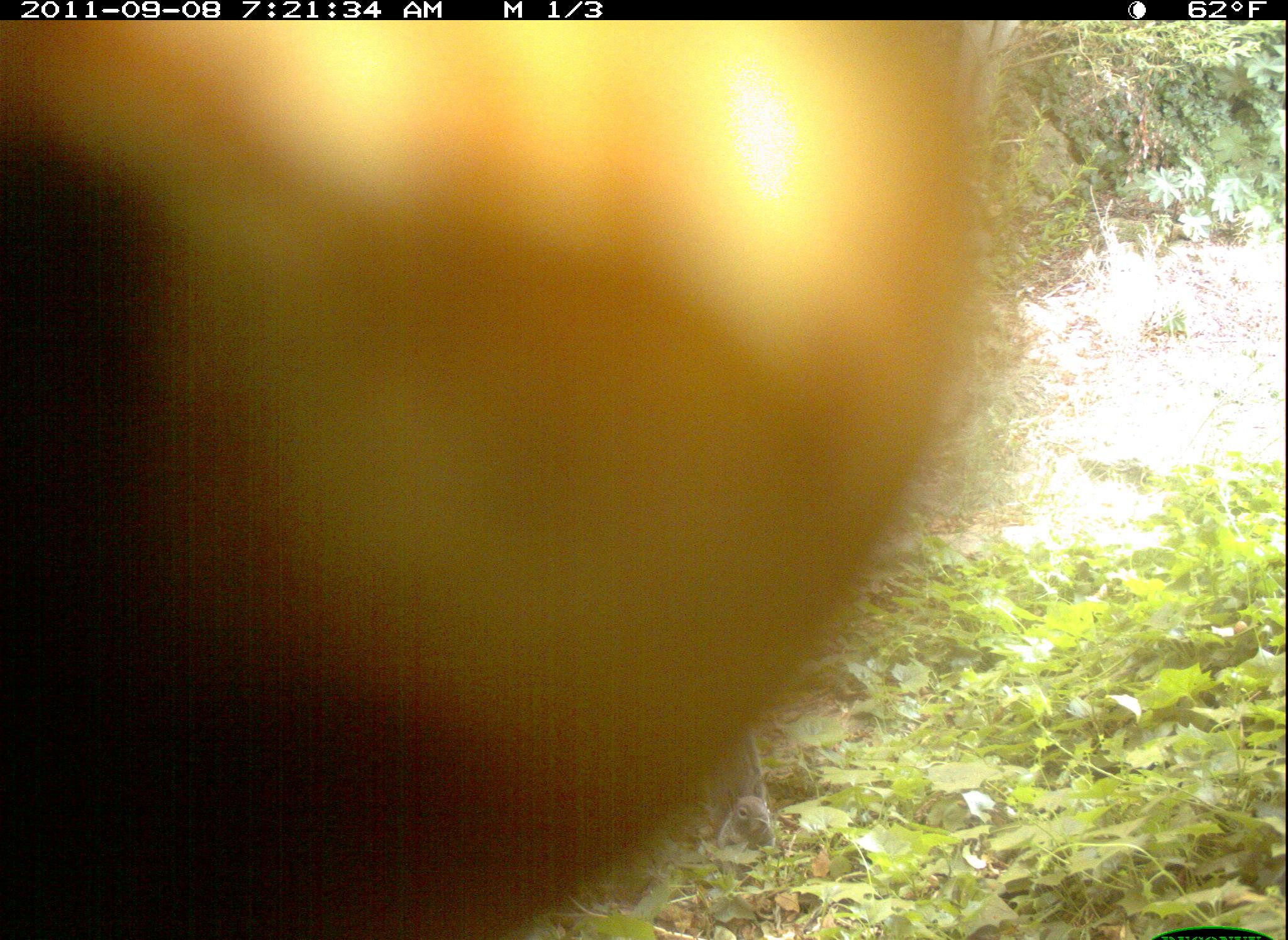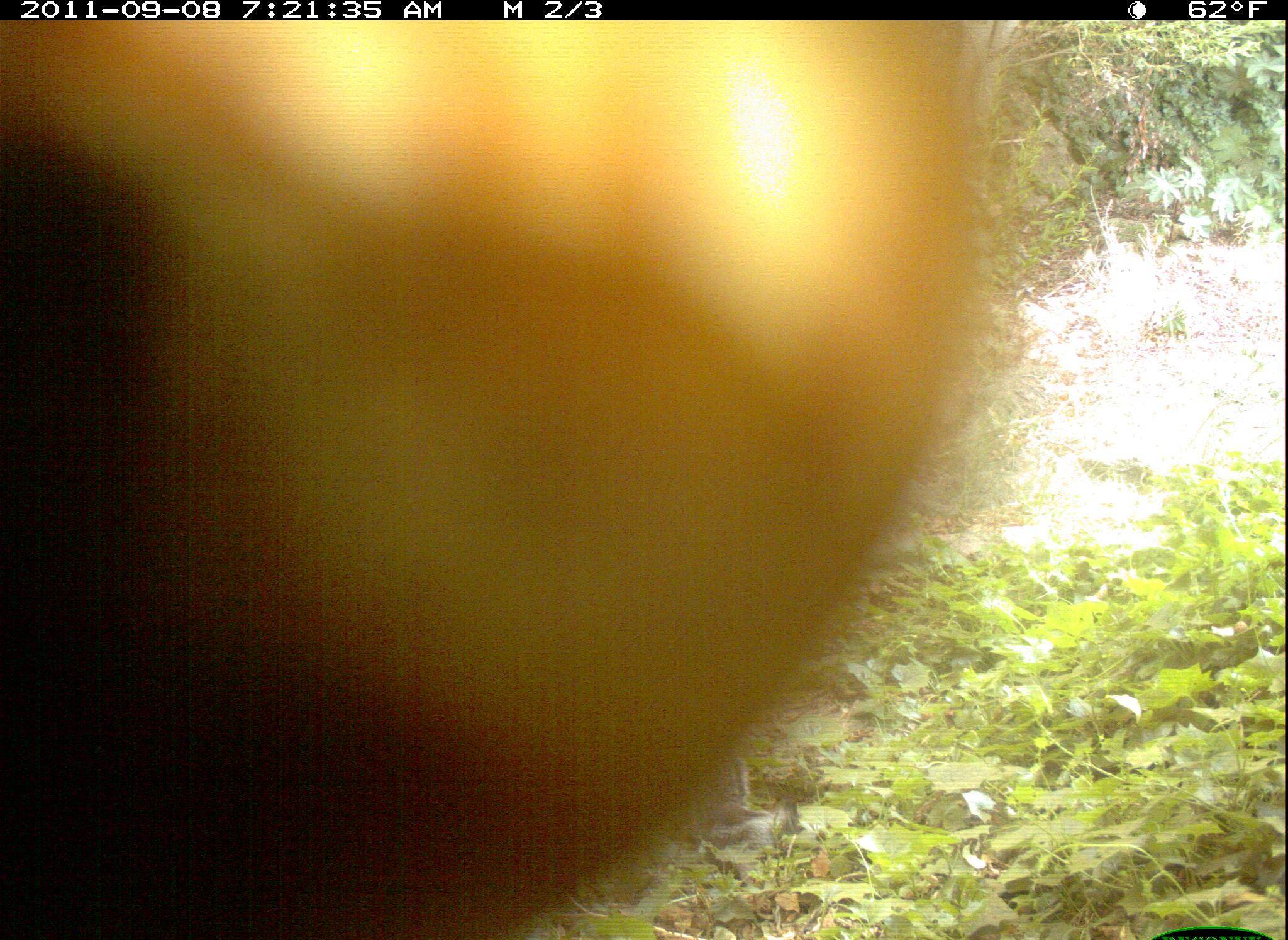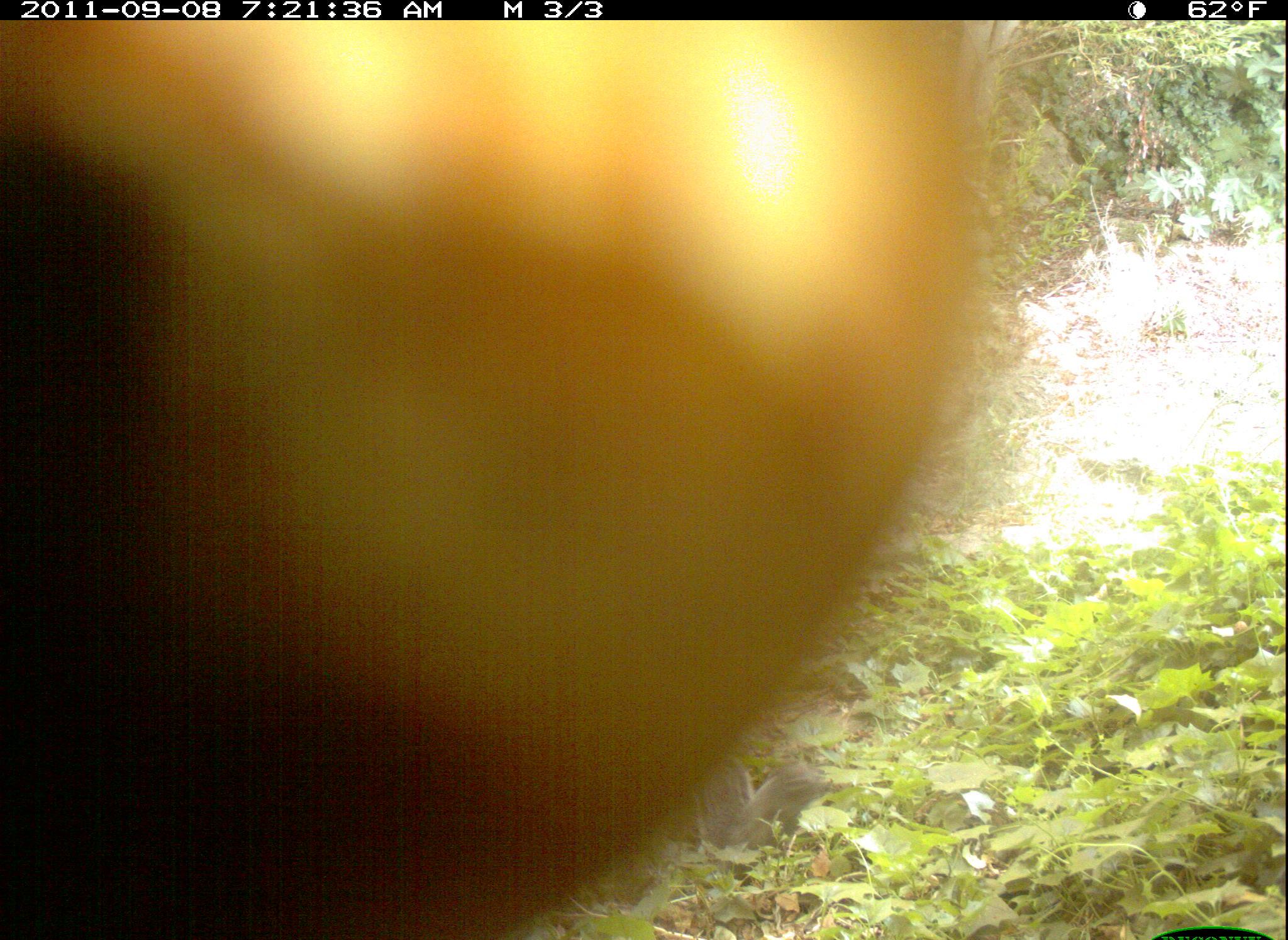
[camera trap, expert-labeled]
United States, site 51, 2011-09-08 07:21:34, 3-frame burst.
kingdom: Animalia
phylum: Chordata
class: Mammalia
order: Rodentia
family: Sciuridae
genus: Sciurus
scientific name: Sciurus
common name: squirrel